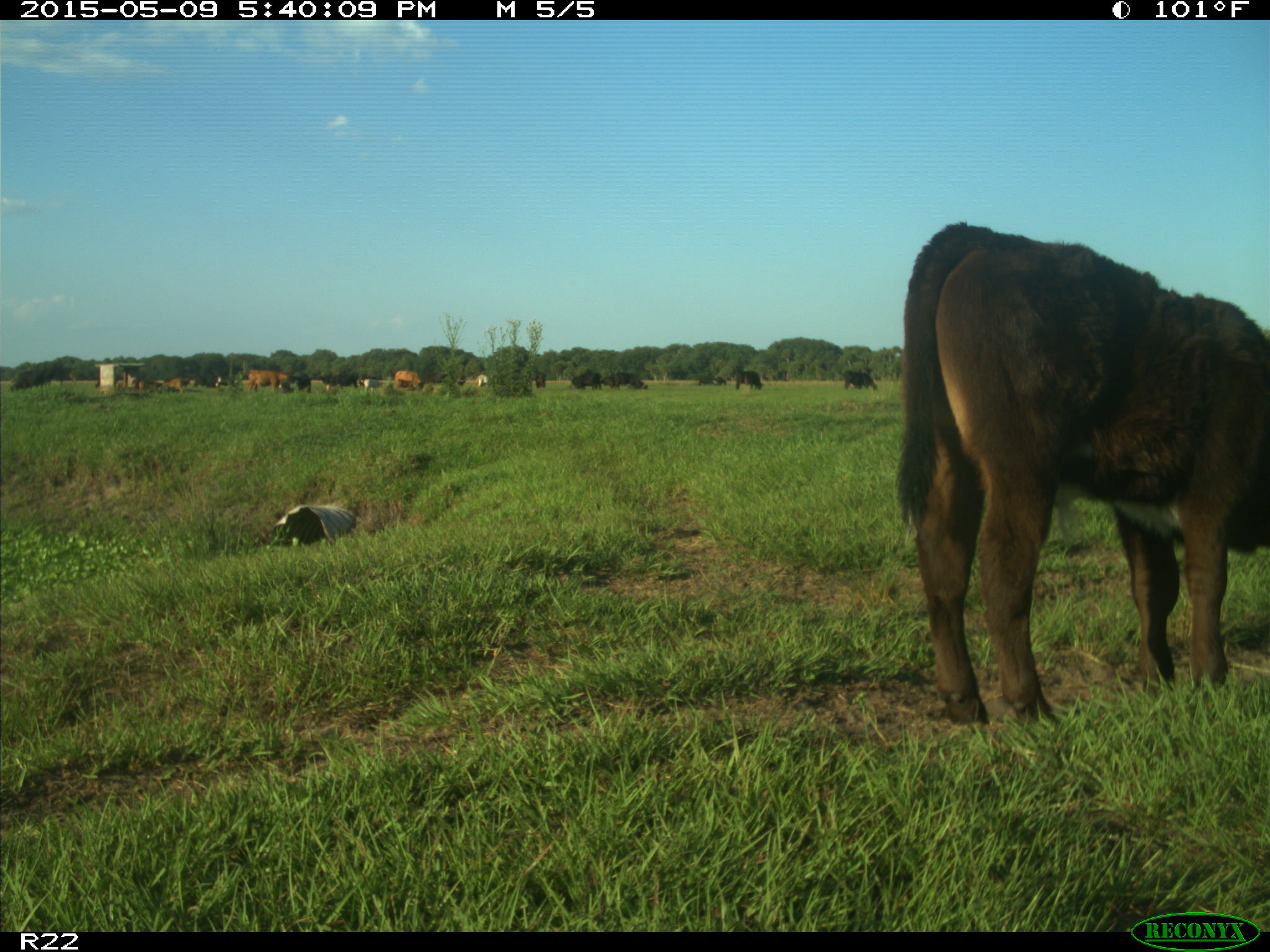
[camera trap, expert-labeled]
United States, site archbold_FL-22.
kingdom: Animalia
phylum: Chordata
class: Mammalia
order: Artiodactyla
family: Bovidae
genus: Bos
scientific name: Bos taurus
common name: domestic cow